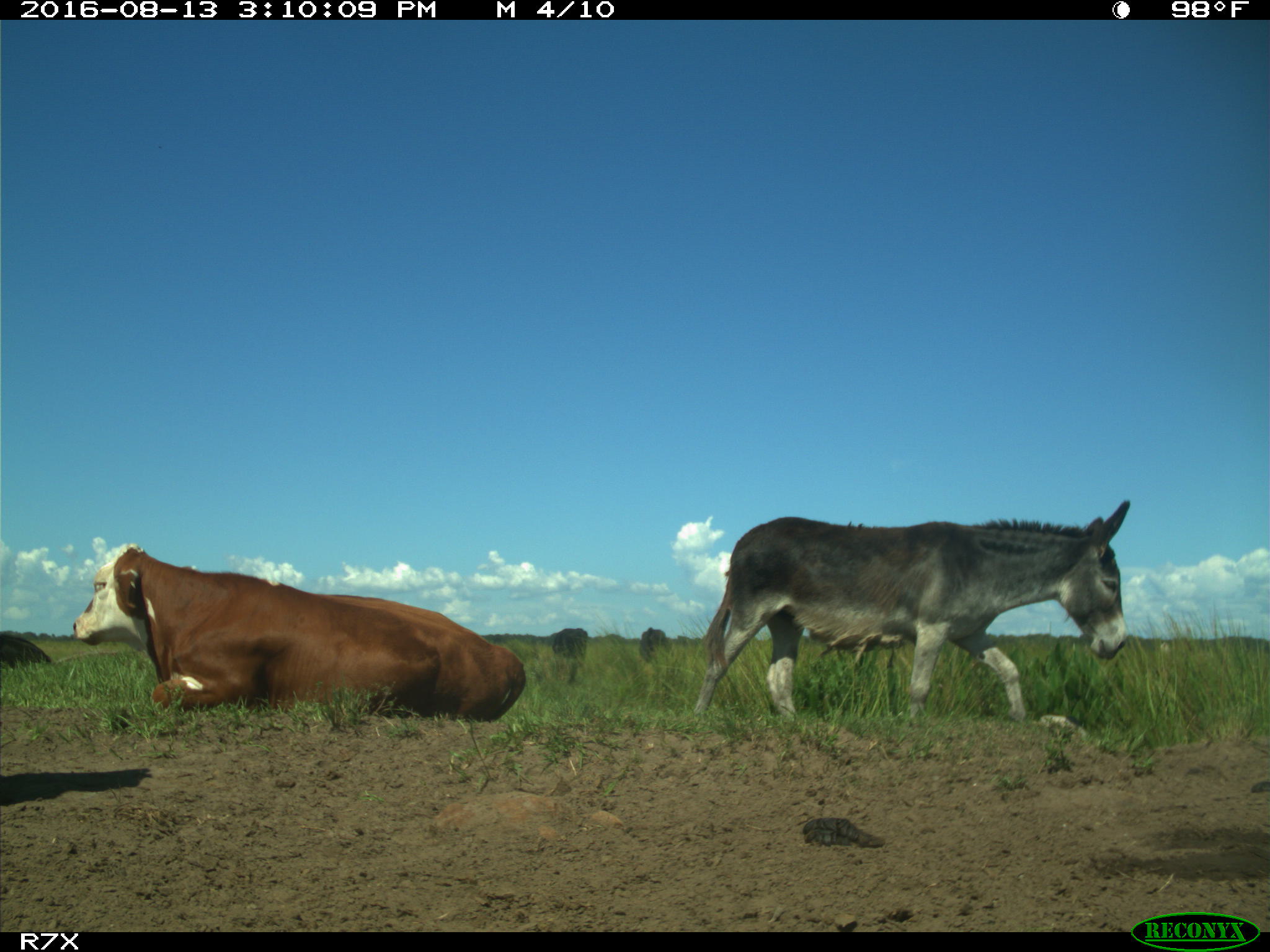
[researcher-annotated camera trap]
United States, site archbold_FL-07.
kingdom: Animalia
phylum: Chordata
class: Mammalia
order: Artiodactyla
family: Bovidae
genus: Bos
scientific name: Bos taurus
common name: domestic cow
Bos taurus (domestic cow).